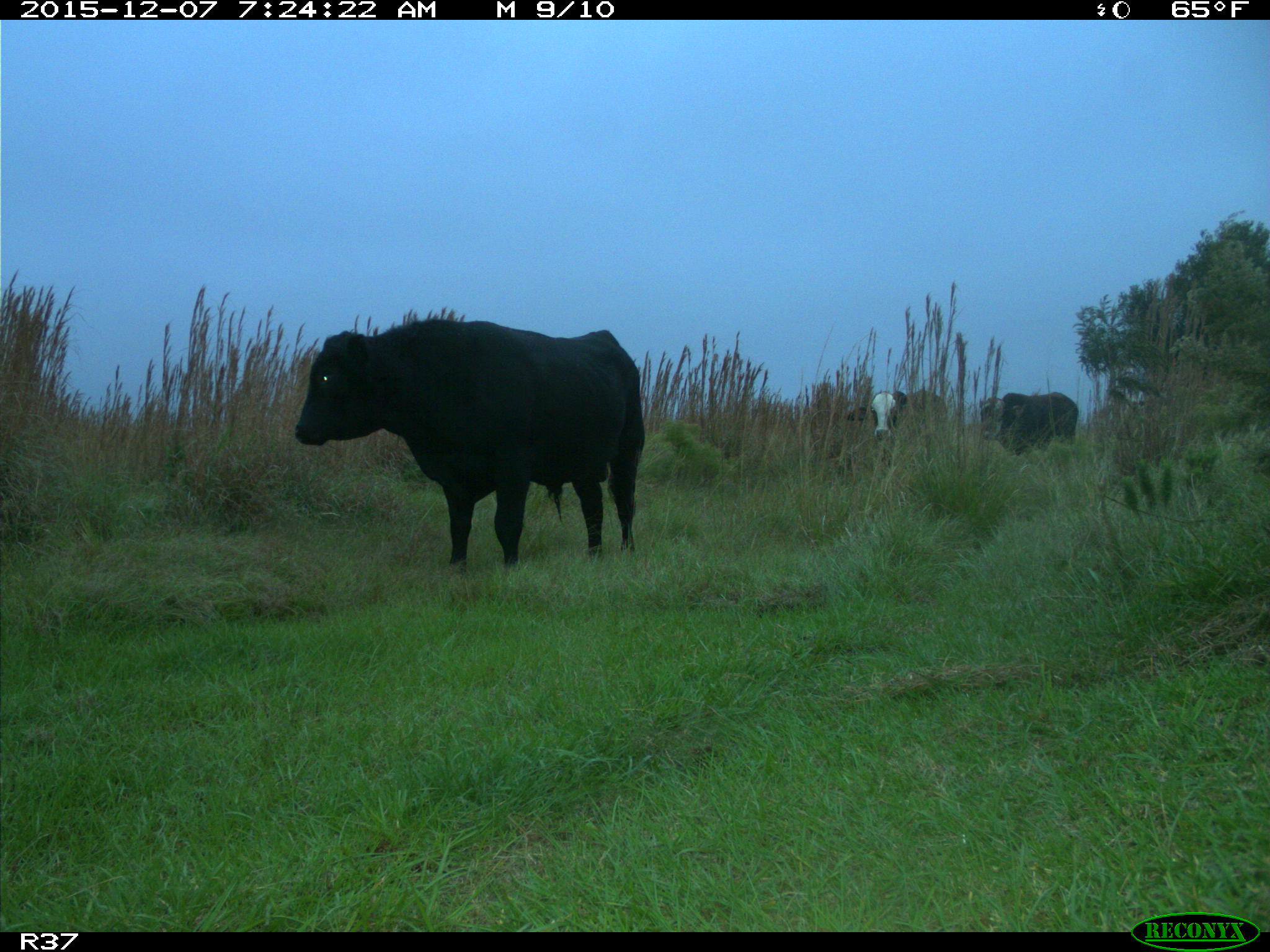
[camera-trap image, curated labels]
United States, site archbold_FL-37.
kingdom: Animalia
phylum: Chordata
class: Mammalia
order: Artiodactyla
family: Bovidae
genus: Bos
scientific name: Bos taurus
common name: domestic cow